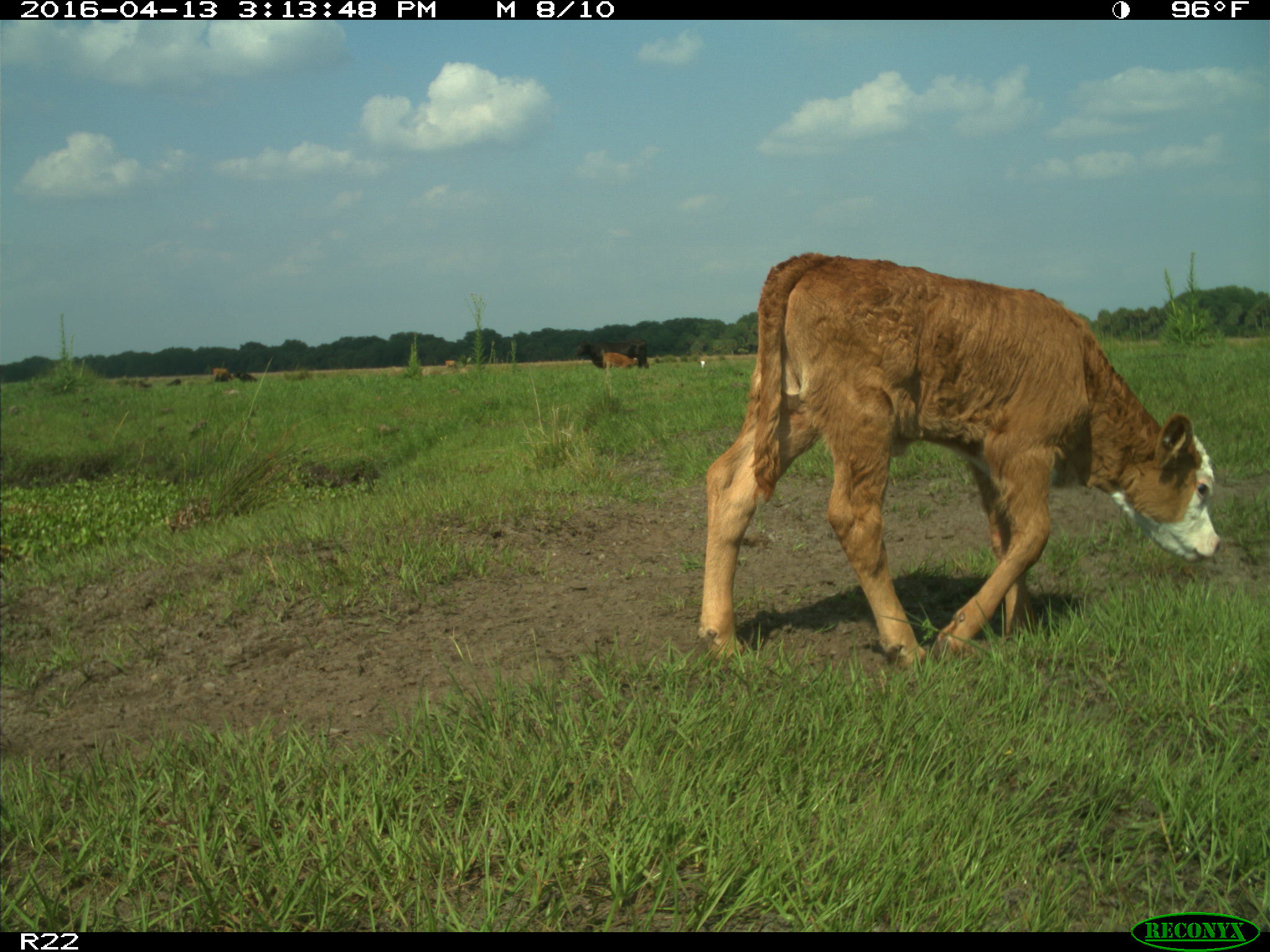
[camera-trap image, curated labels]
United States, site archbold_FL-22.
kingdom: Animalia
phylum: Chordata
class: Mammalia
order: Artiodactyla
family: Bovidae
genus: Bos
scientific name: Bos taurus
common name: domestic cow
Bos taurus (domestic cow).